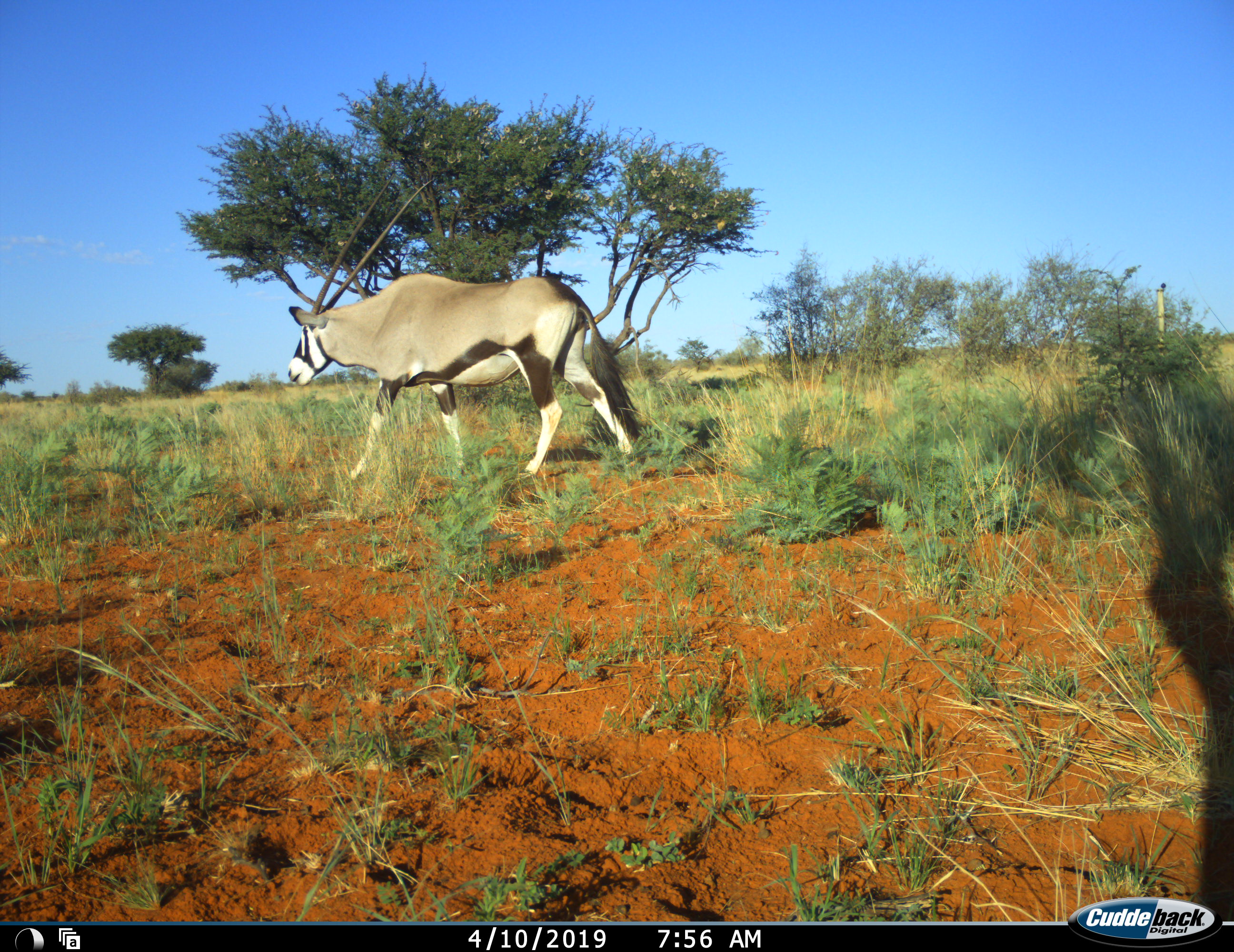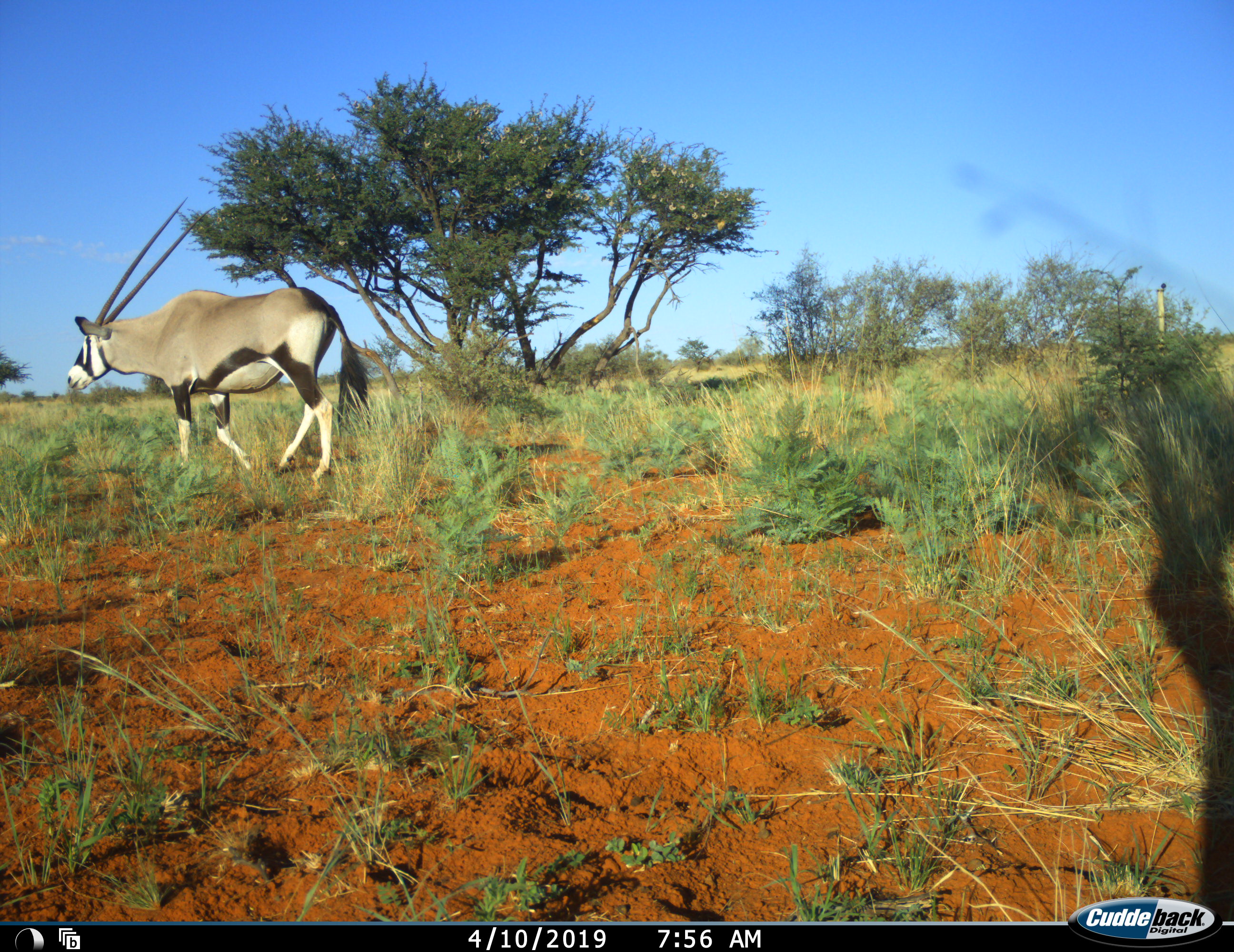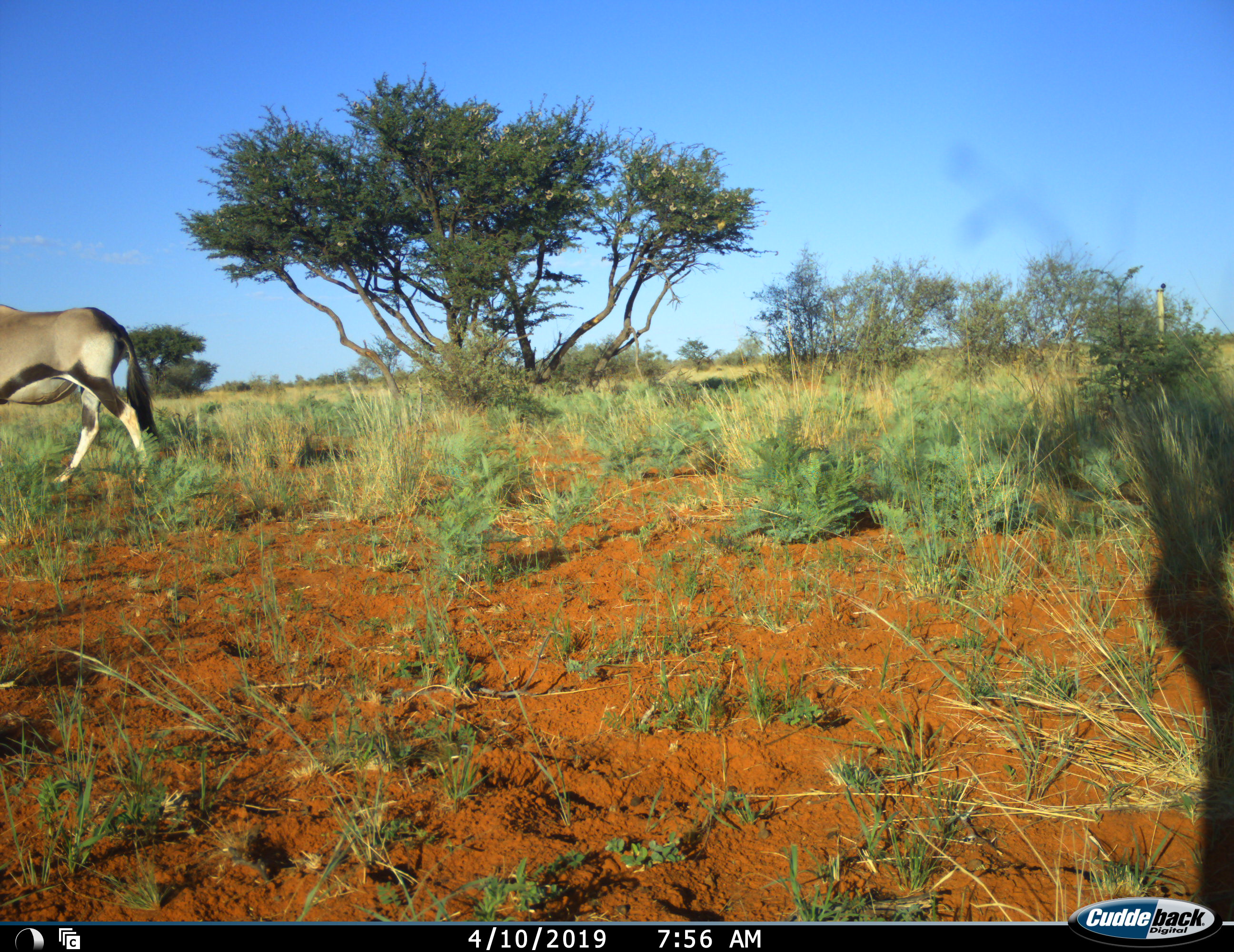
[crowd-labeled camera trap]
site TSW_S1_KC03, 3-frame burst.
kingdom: Animalia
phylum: Chordata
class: Mammalia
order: Artiodactyla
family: Bovidae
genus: Oryx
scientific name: Oryx gazella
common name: gemsbok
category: oryx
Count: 1.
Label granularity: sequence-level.